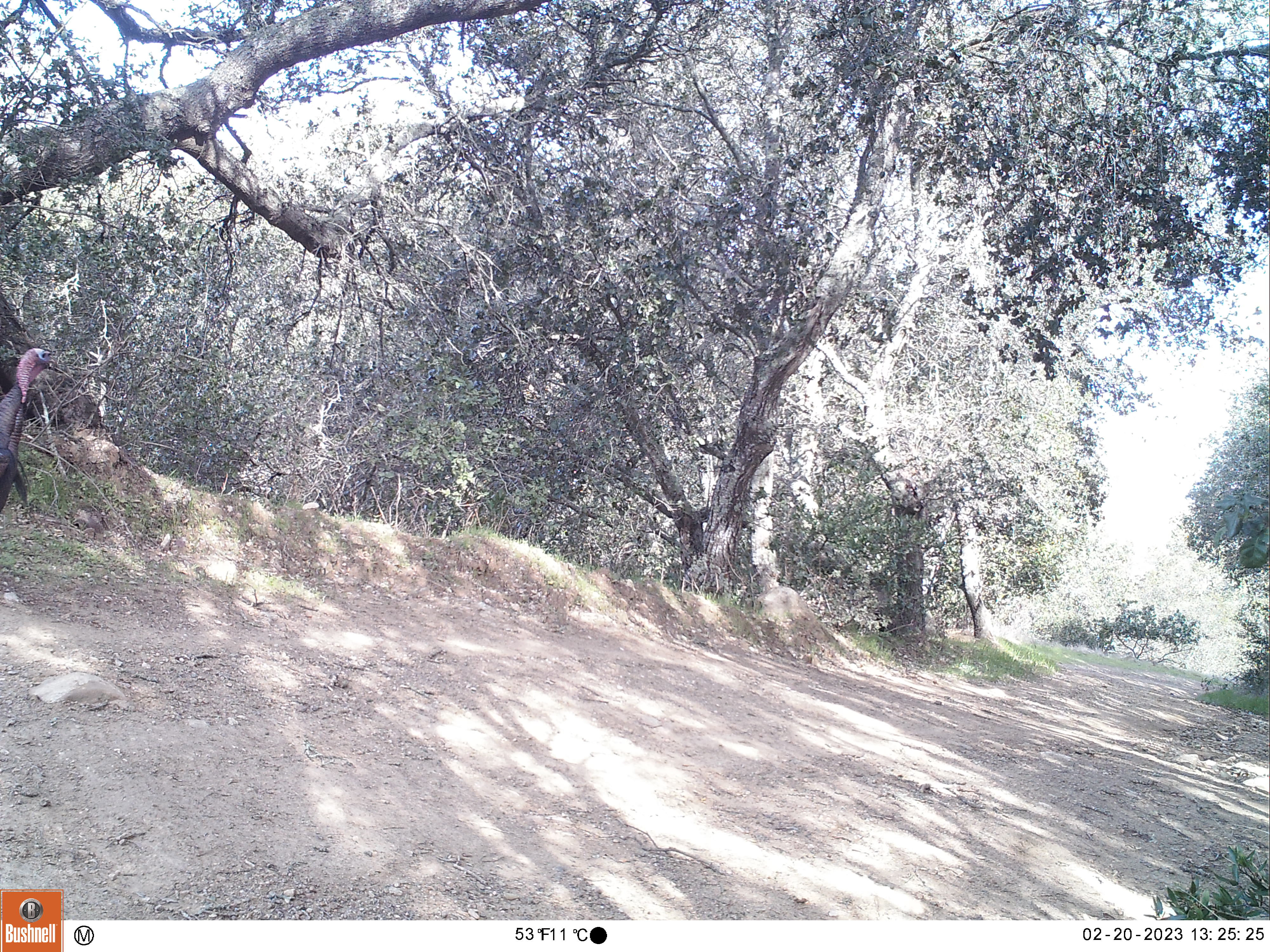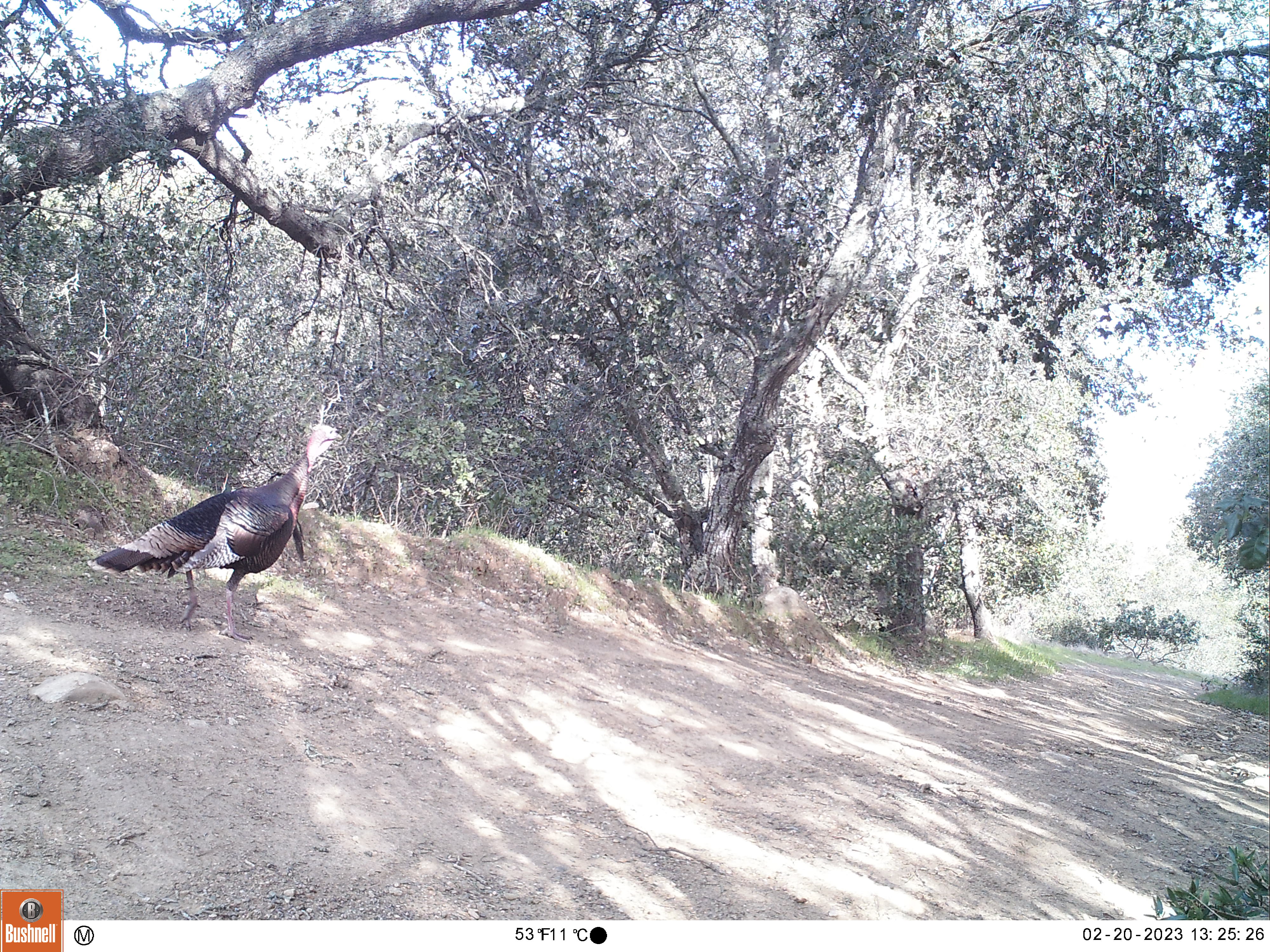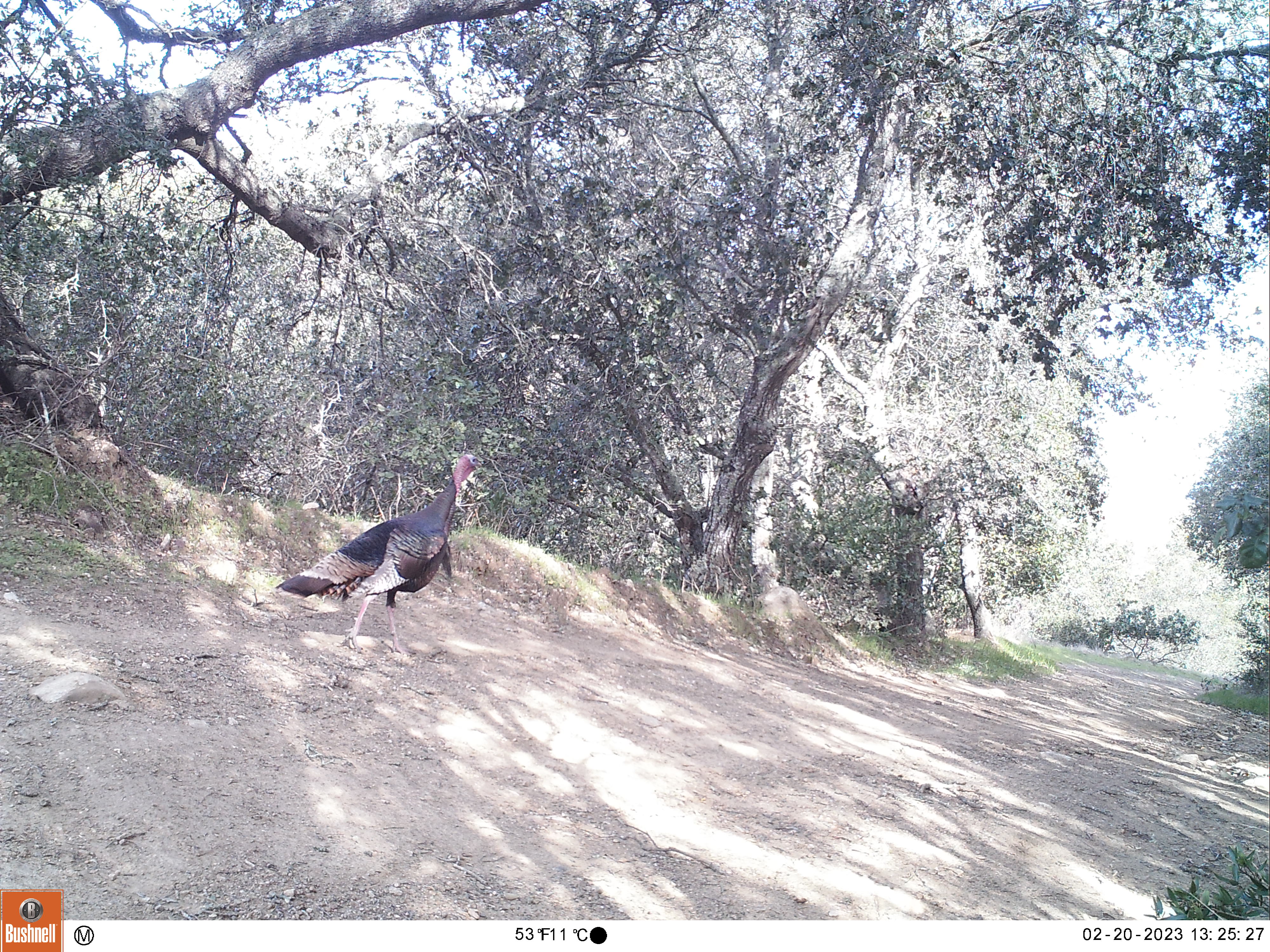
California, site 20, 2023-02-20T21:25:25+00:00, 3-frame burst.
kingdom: Animalia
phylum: Chordata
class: Aves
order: Galliformes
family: Phasianidae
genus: Meleagris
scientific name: Meleagris gallopavo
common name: turkey